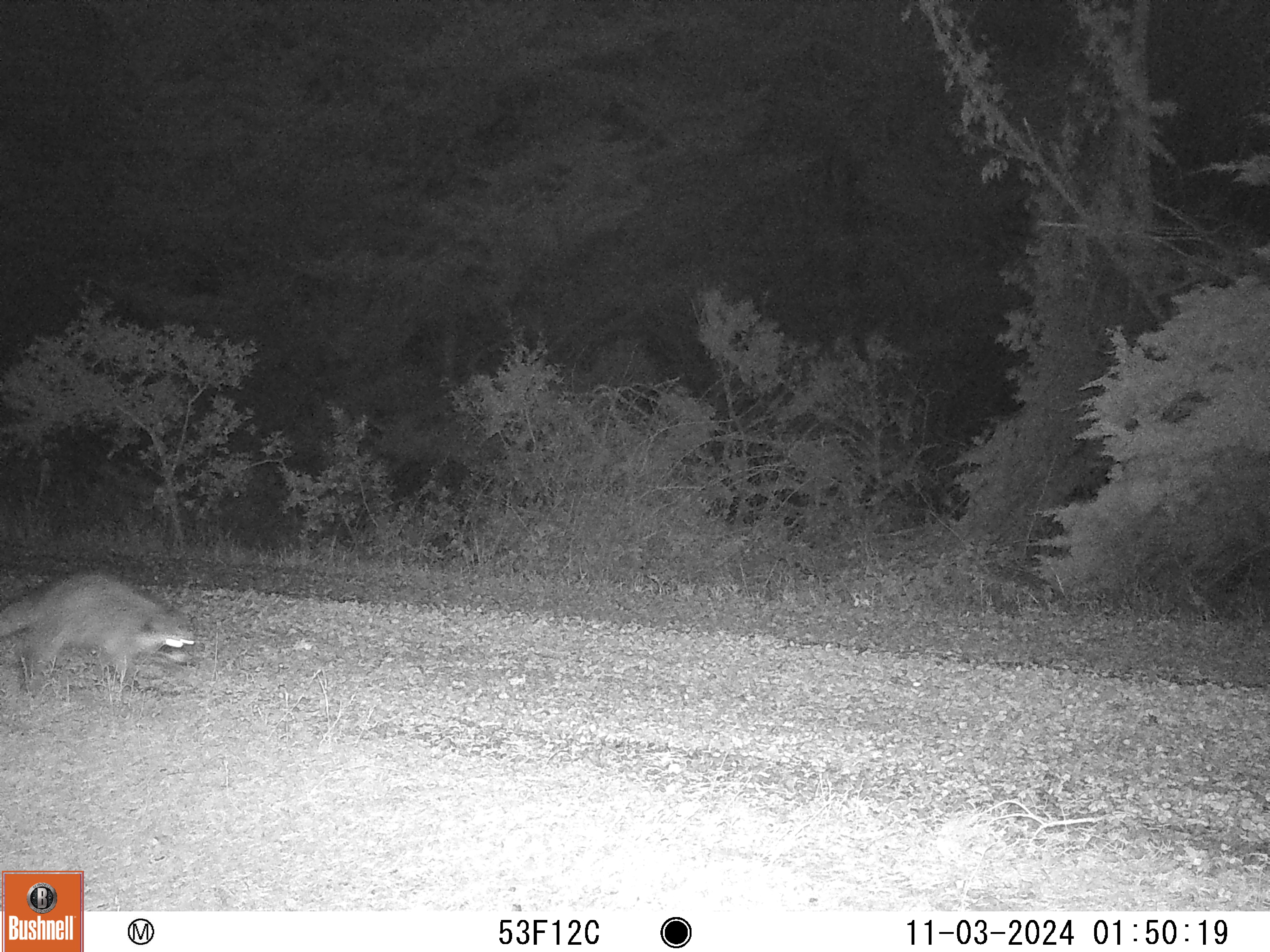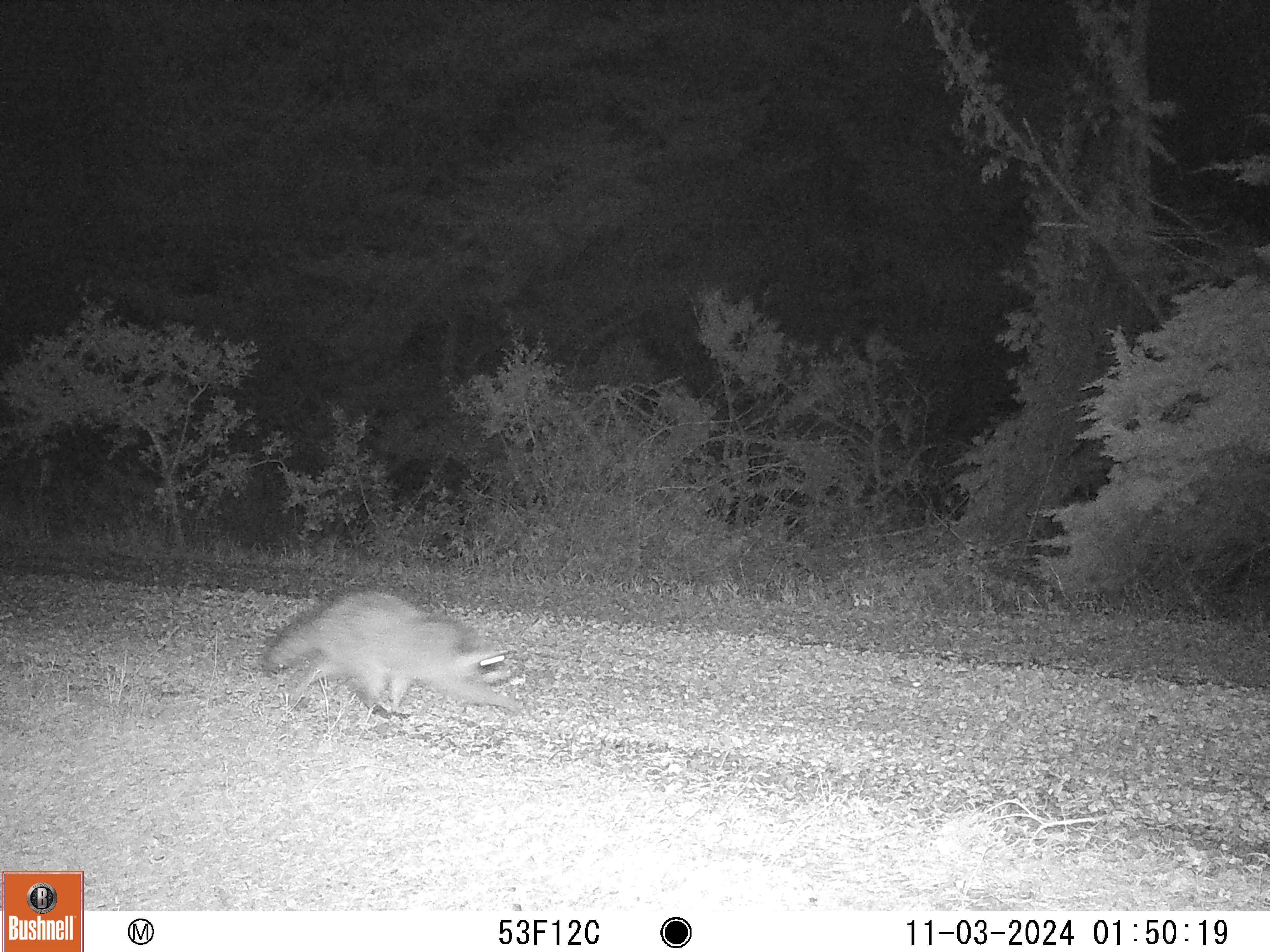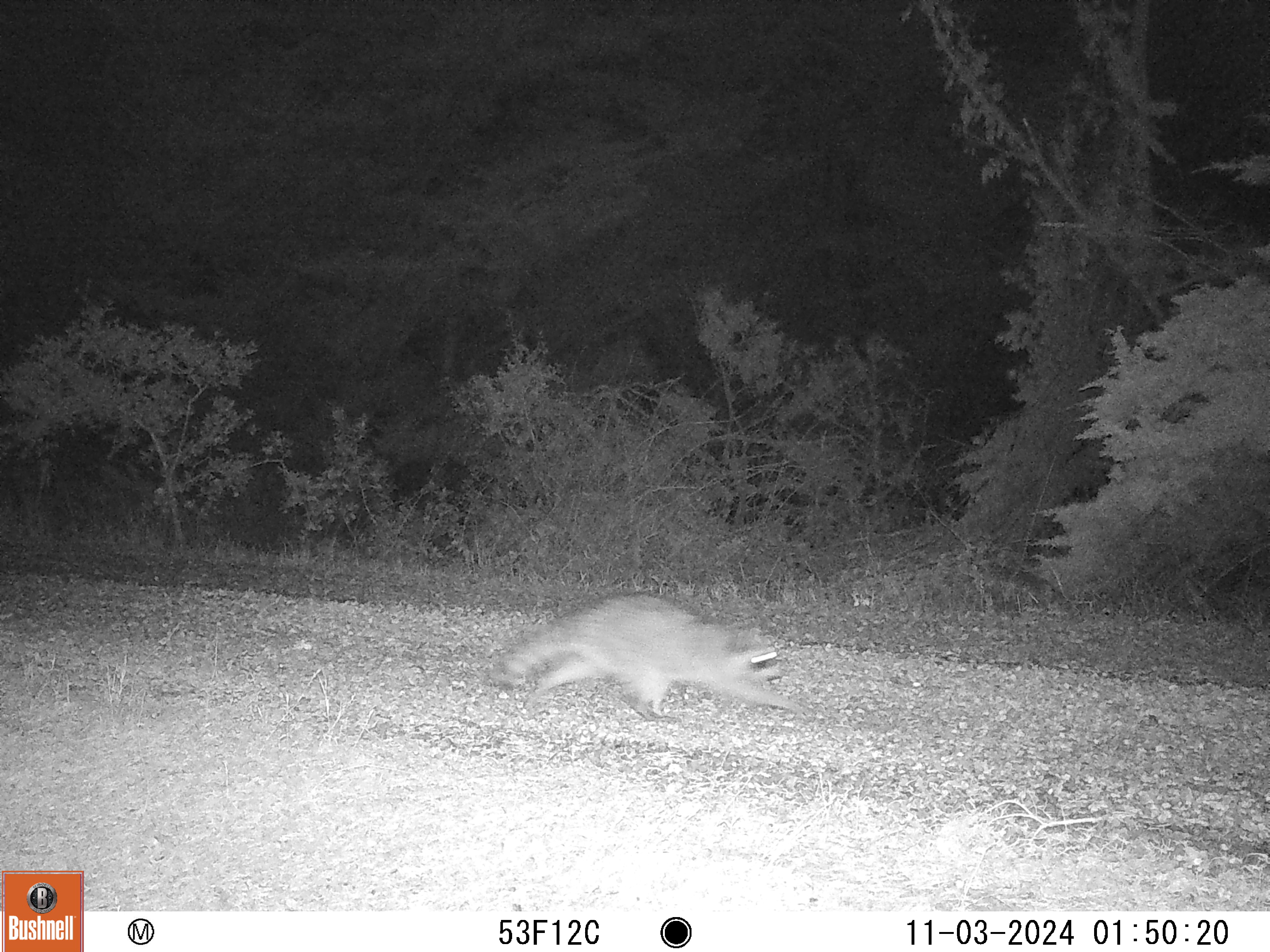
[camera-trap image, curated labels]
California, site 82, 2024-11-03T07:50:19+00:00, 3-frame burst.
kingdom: Animalia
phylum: Chordata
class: Mammalia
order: Carnivora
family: Procyonidae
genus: Procyon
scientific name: Procyon lotor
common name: raccoon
Raccoon (Procyon lotor).